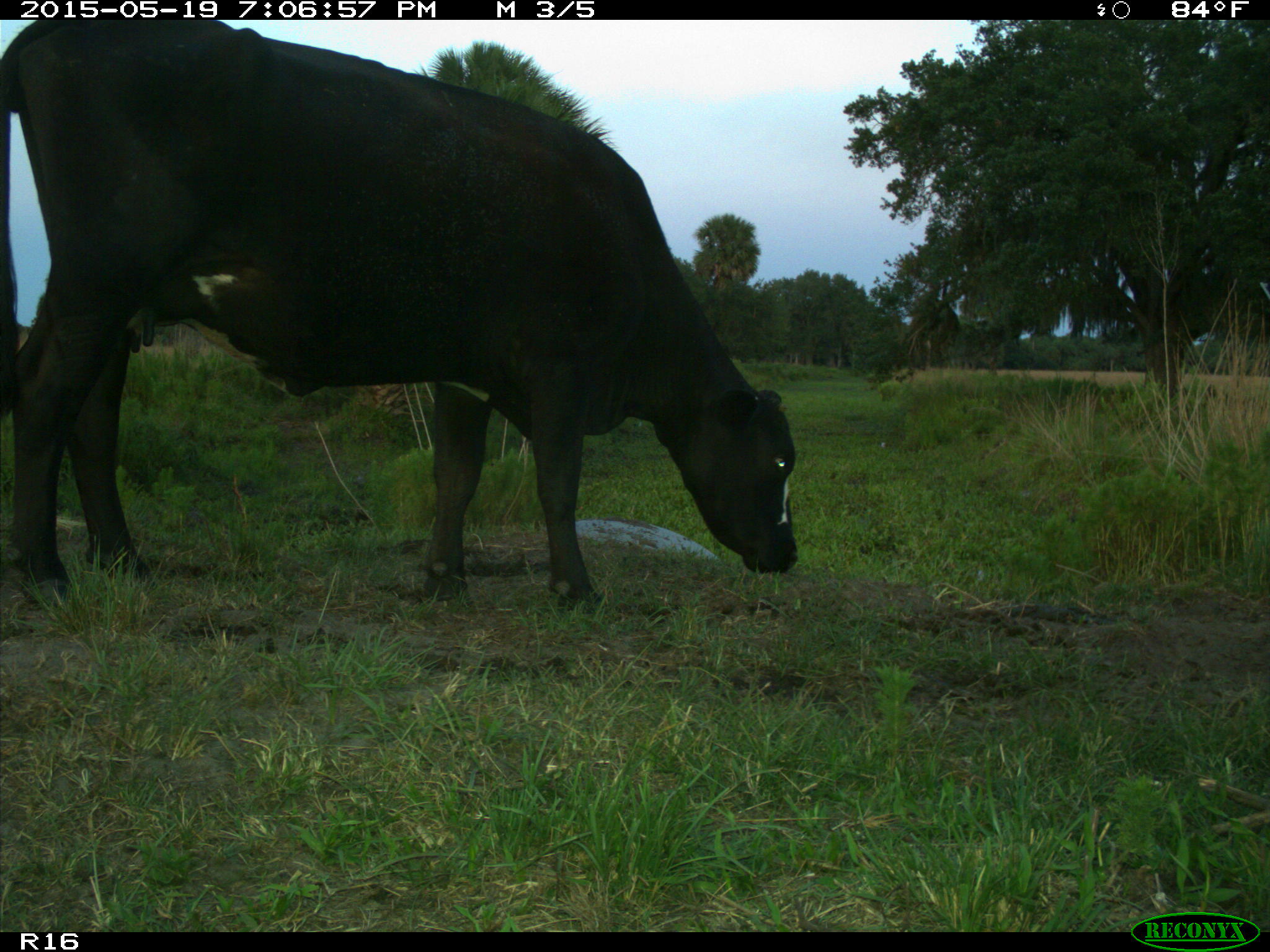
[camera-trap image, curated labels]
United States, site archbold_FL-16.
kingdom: Animalia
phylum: Chordata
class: Mammalia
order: Artiodactyla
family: Bovidae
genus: Bos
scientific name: Bos taurus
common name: domestic cow